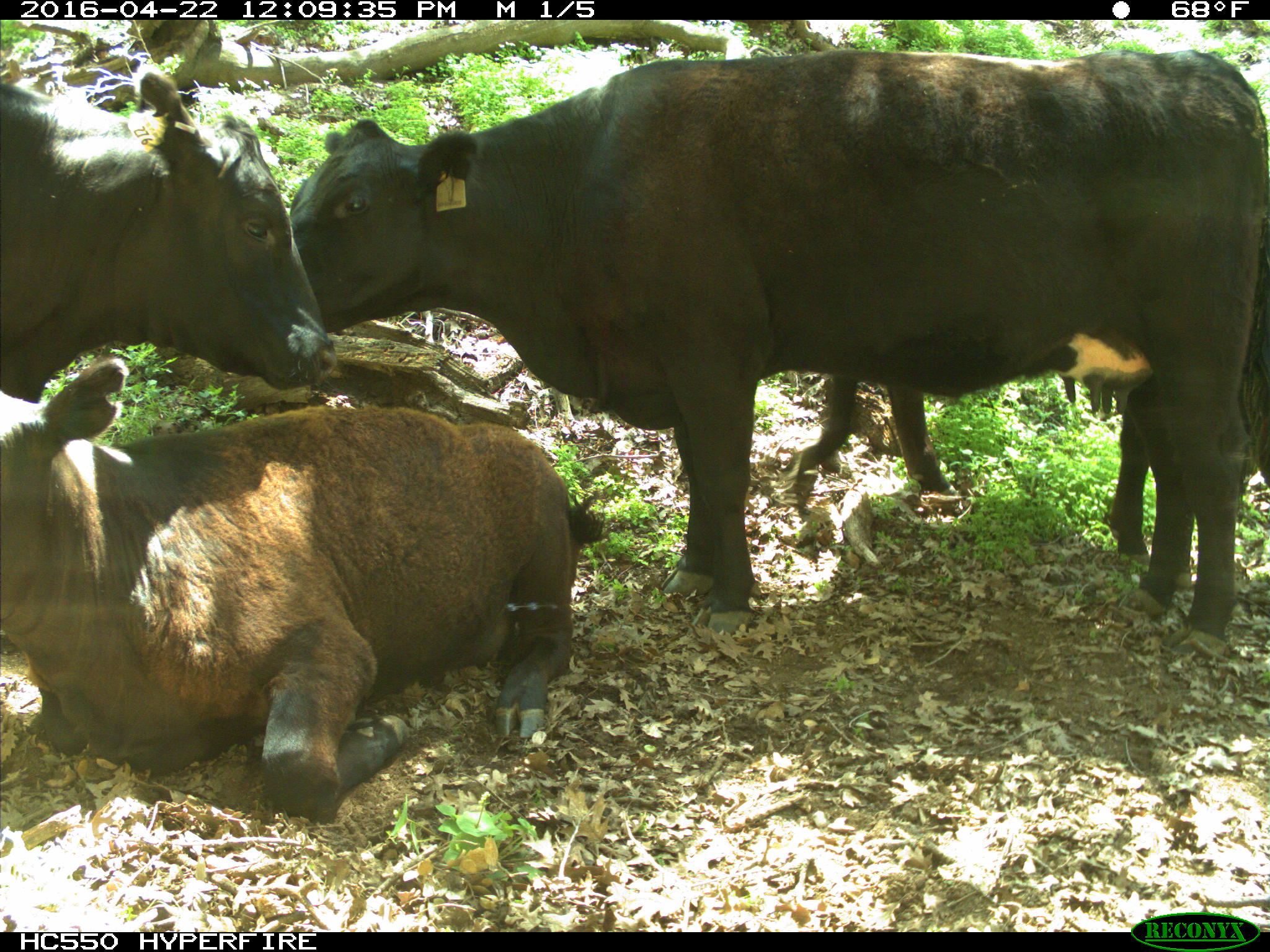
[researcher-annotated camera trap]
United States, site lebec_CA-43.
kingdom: Animalia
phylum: Chordata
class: Mammalia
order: Artiodactyla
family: Bovidae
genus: Bos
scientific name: Bos taurus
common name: domestic cow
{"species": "Bos taurus (domestic cow)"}